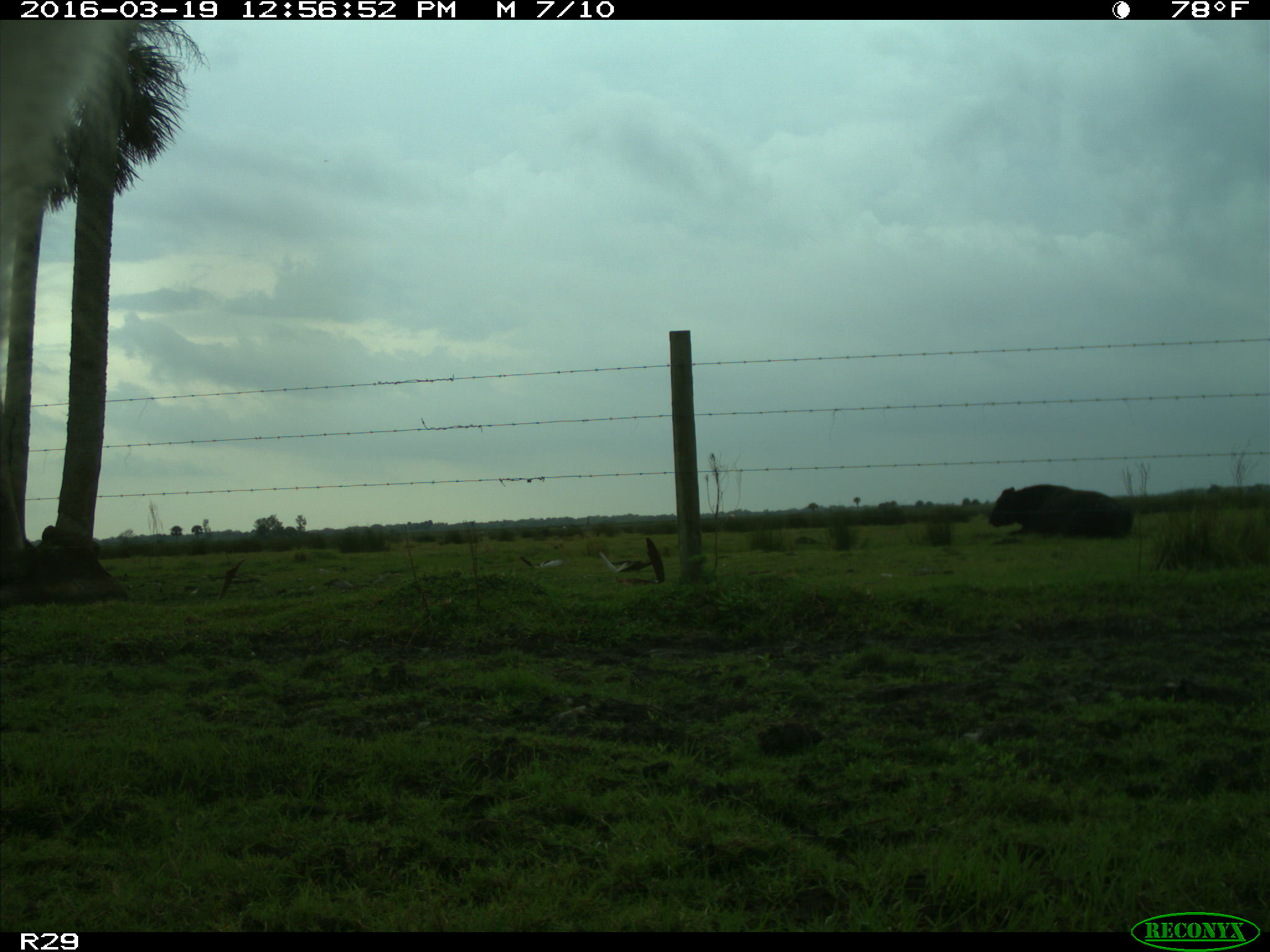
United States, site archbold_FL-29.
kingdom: Animalia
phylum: Chordata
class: Mammalia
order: Artiodactyla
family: Bovidae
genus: Bos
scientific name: Bos taurus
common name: domestic cow